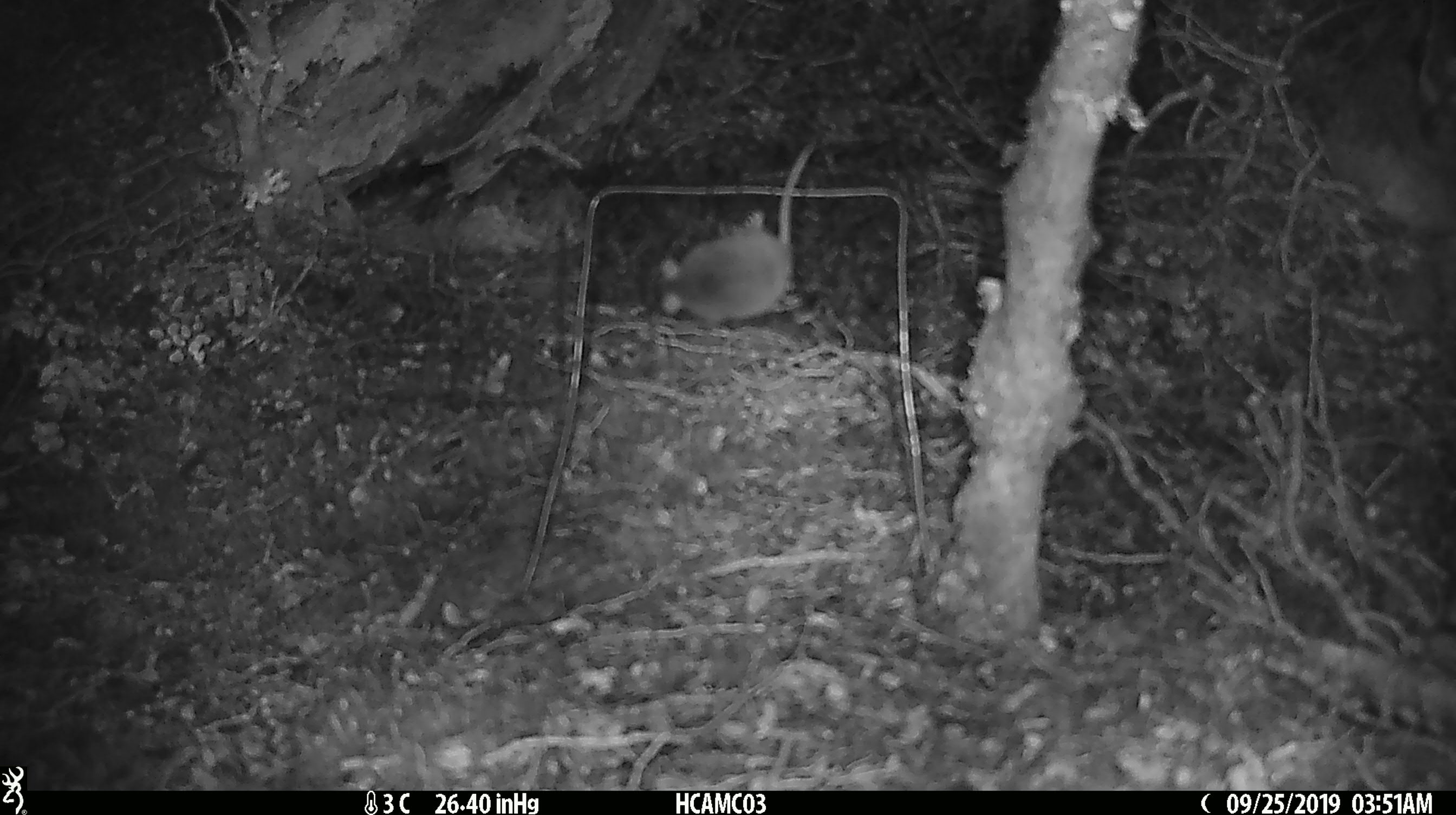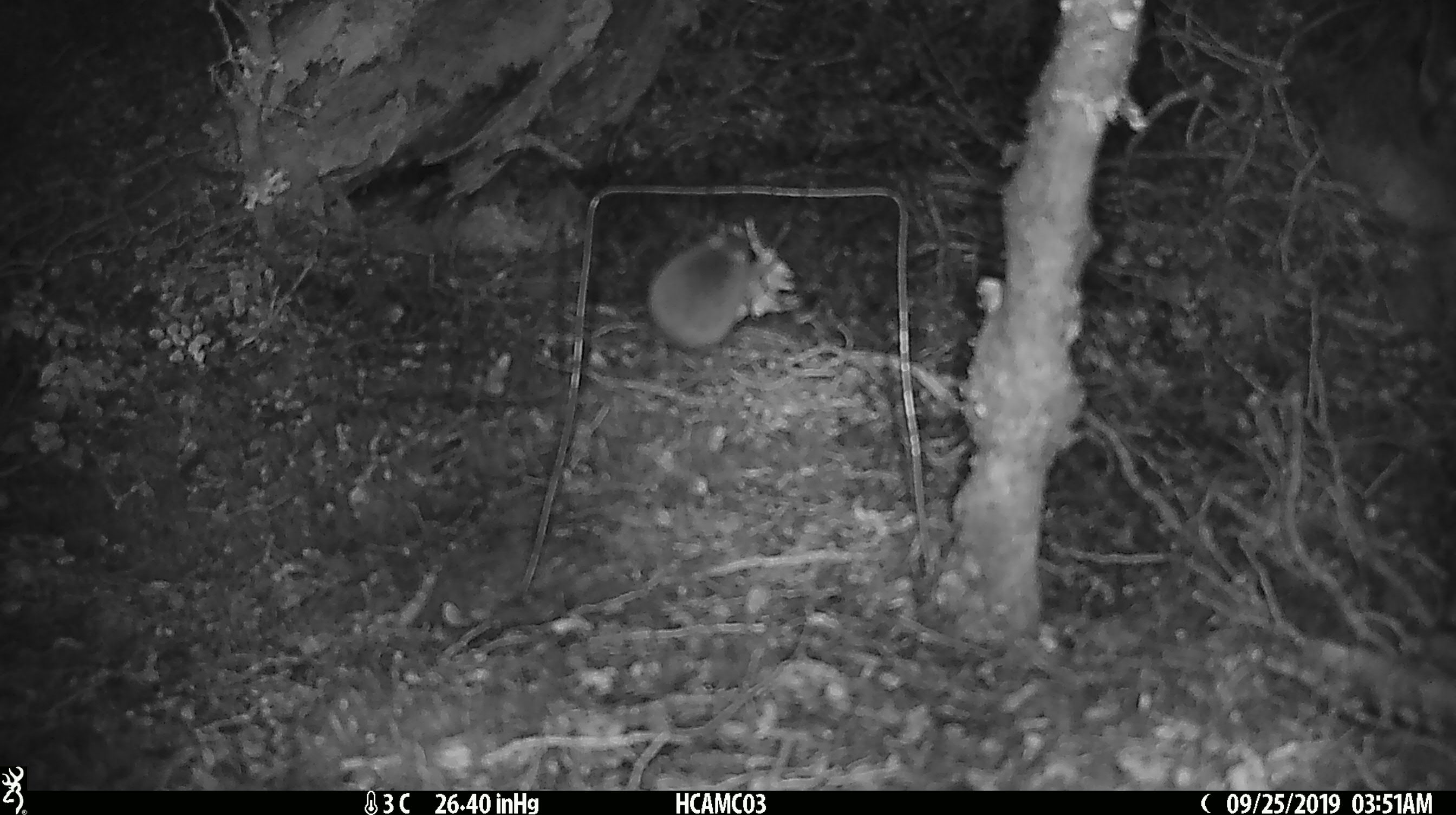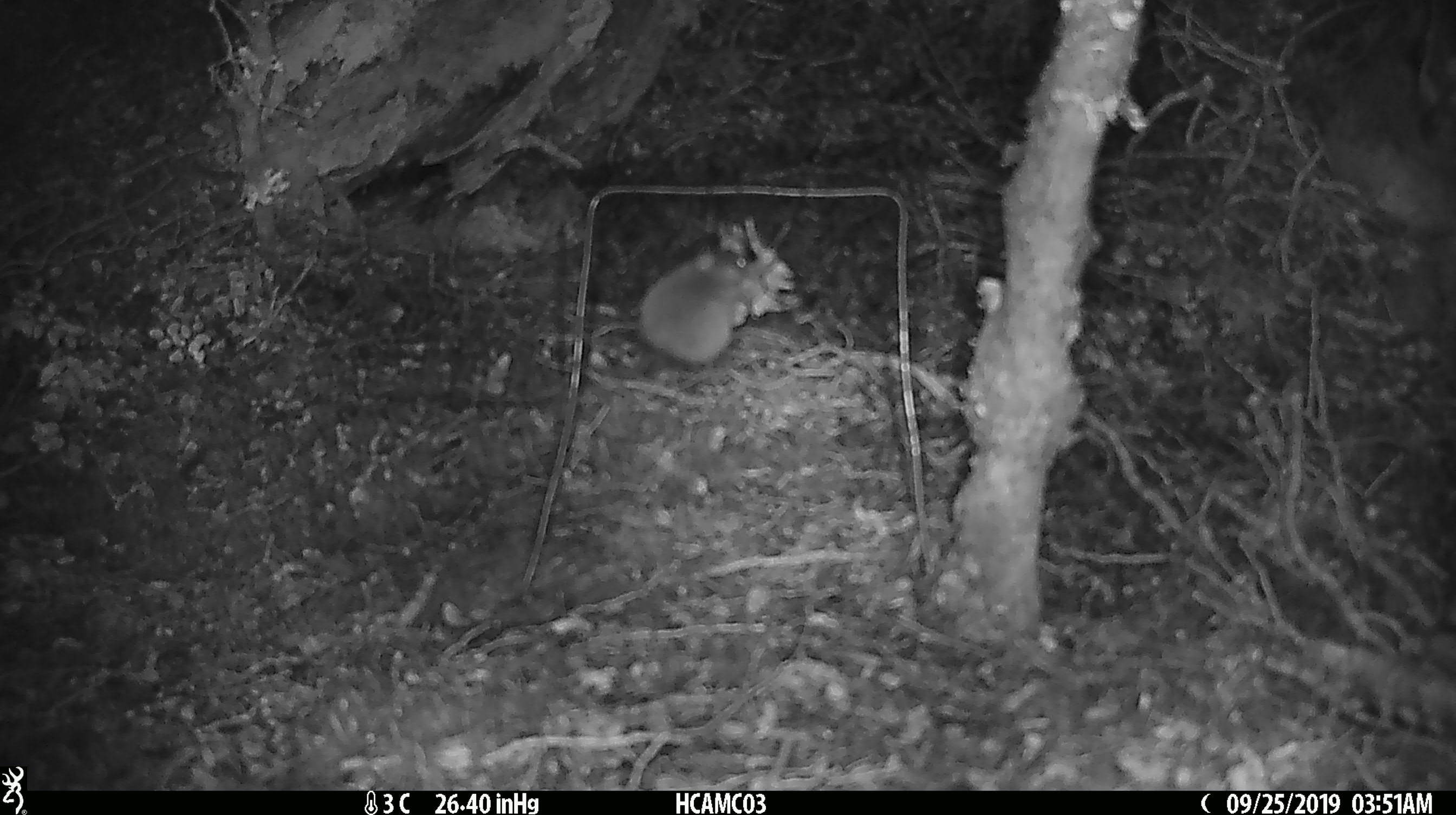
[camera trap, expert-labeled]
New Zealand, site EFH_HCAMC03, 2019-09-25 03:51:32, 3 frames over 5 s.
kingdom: Animalia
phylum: Chordata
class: Mammalia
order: Rodentia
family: Muridae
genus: Mus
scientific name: Mus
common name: mouse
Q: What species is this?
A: Mouse (Mus).